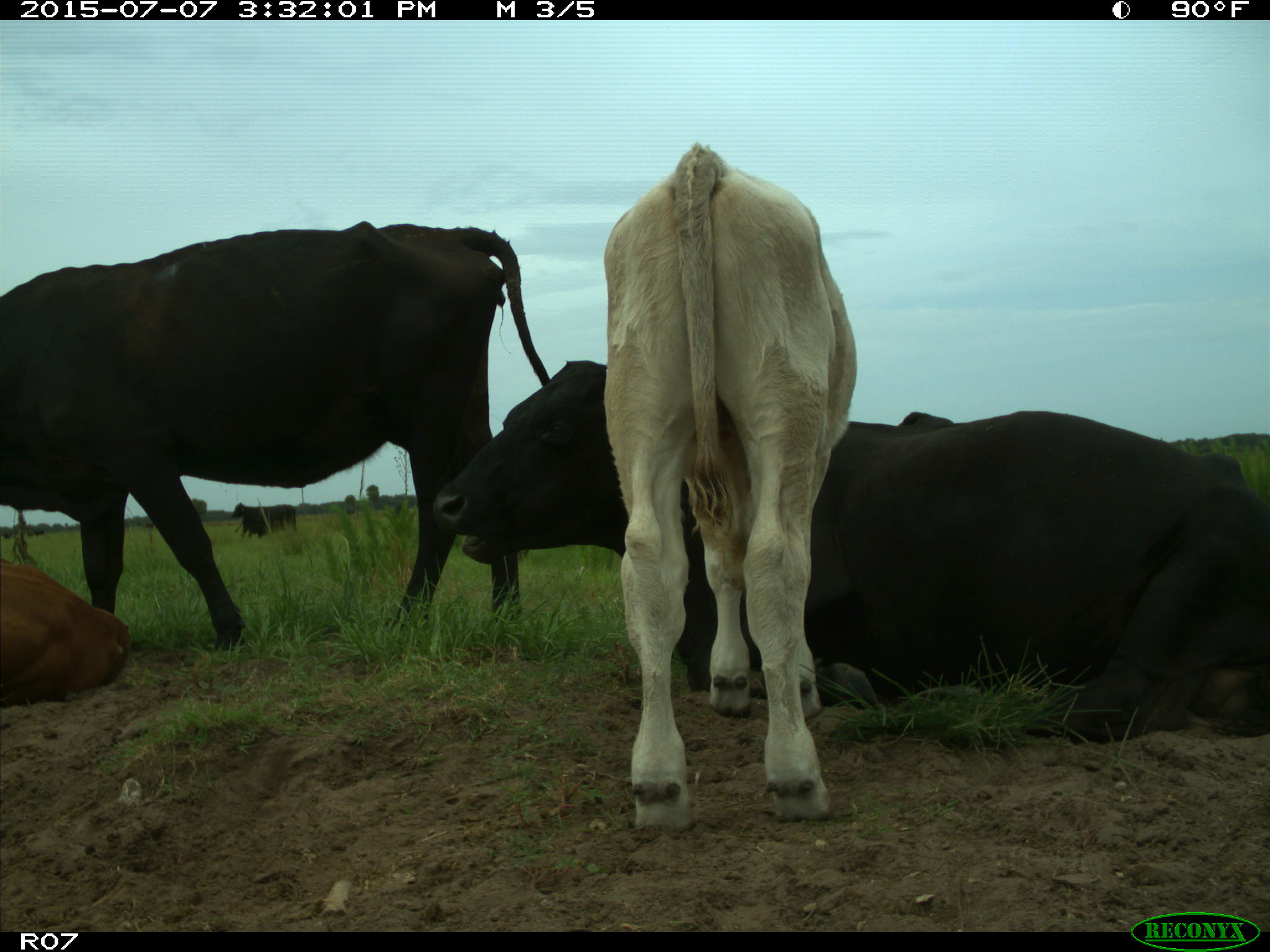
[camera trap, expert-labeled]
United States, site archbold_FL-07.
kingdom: Animalia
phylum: Chordata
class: Mammalia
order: Artiodactyla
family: Bovidae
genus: Bos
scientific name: Bos taurus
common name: domestic cow